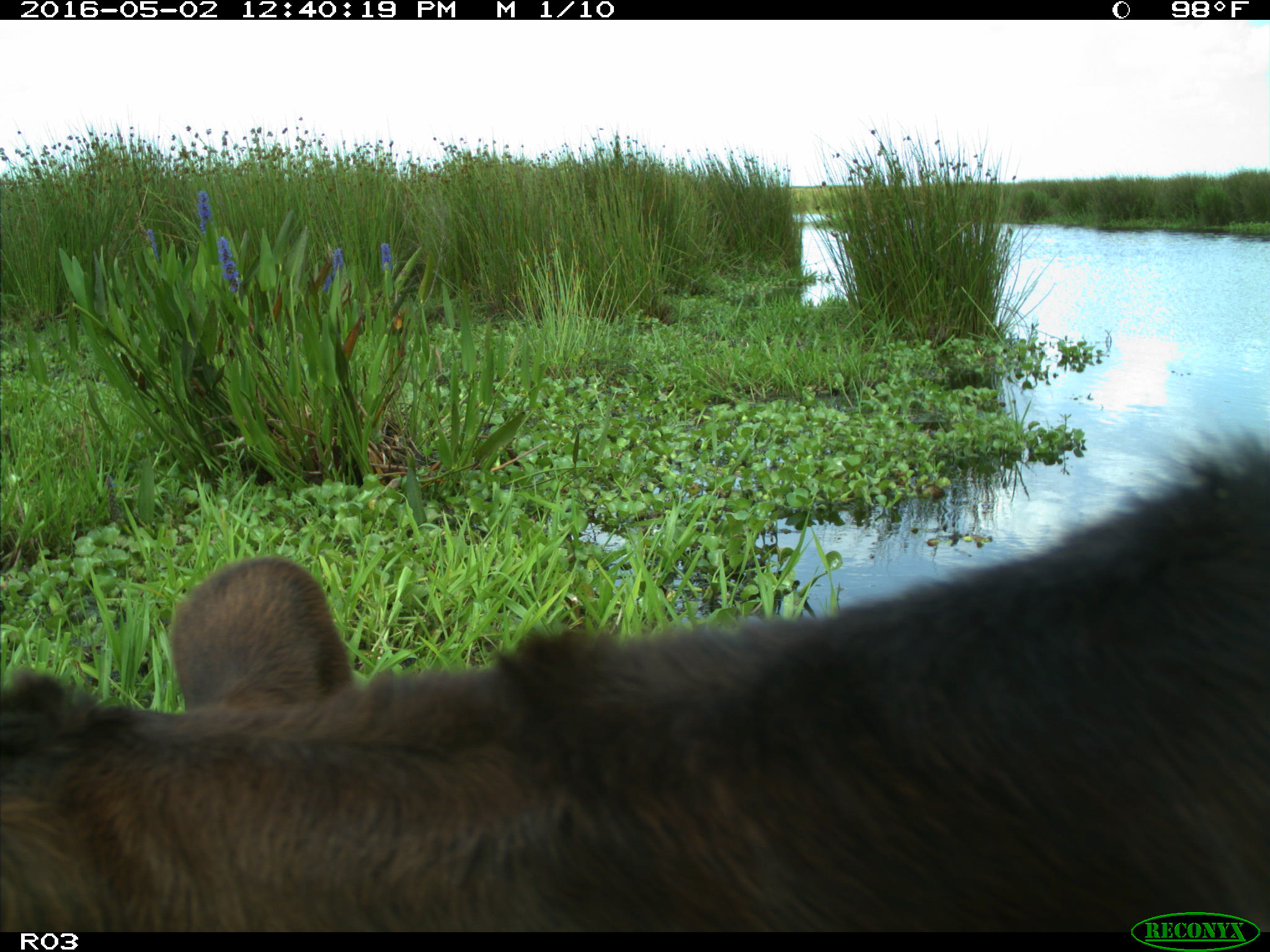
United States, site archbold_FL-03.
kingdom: Animalia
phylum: Chordata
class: Mammalia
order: Artiodactyla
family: Bovidae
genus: Bos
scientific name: Bos taurus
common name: domestic cow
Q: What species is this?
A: Bos taurus (domestic cow).